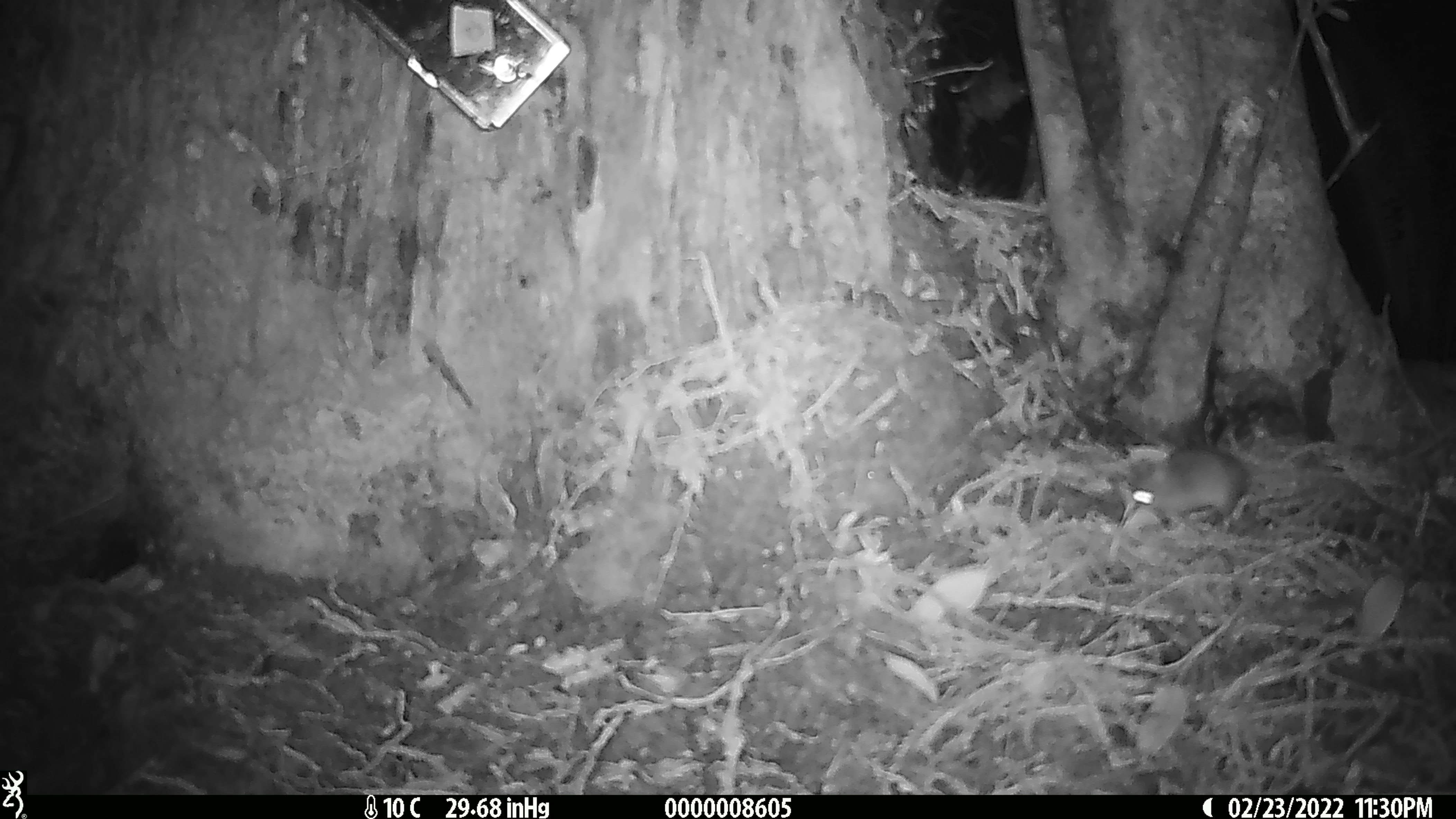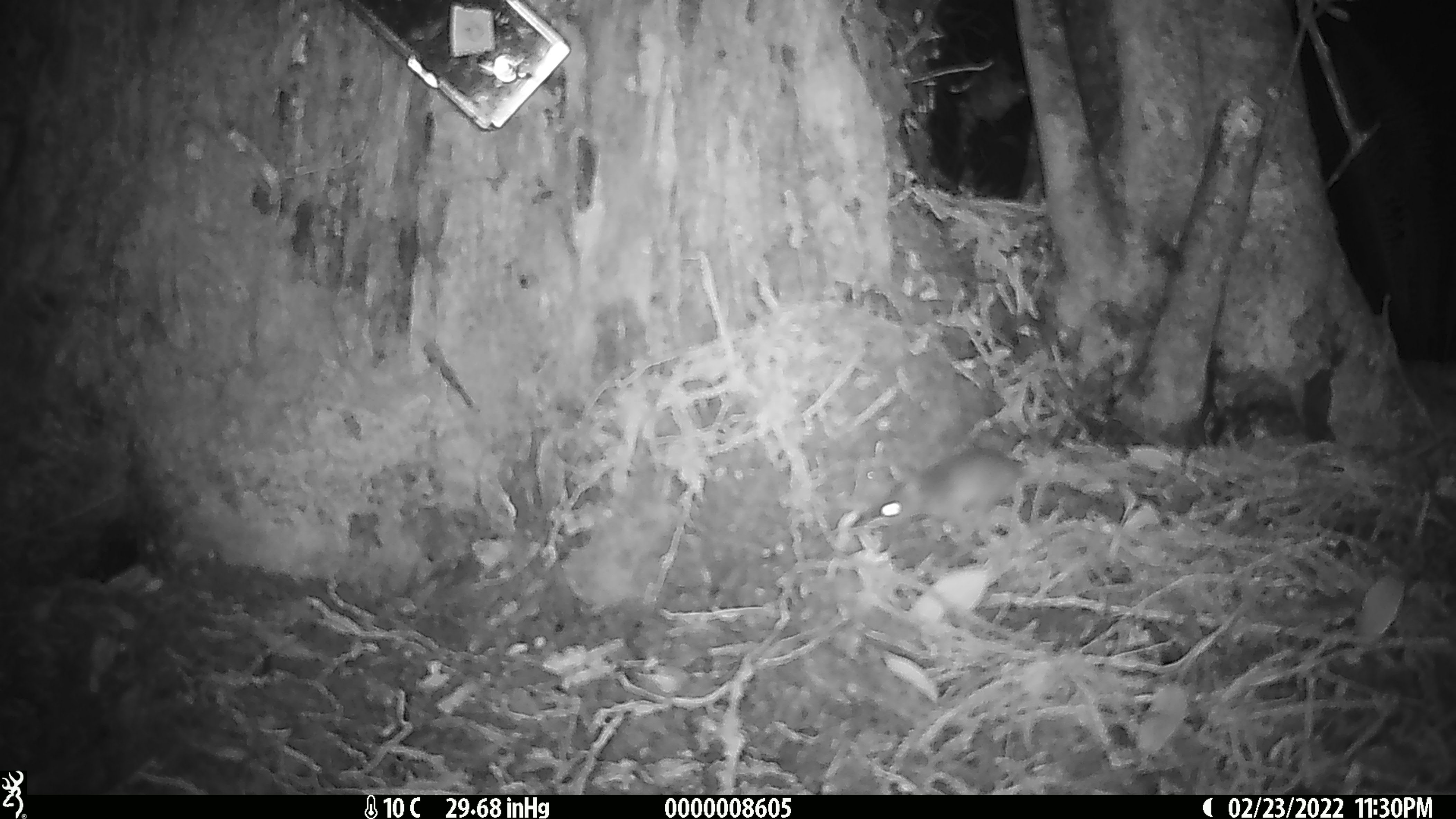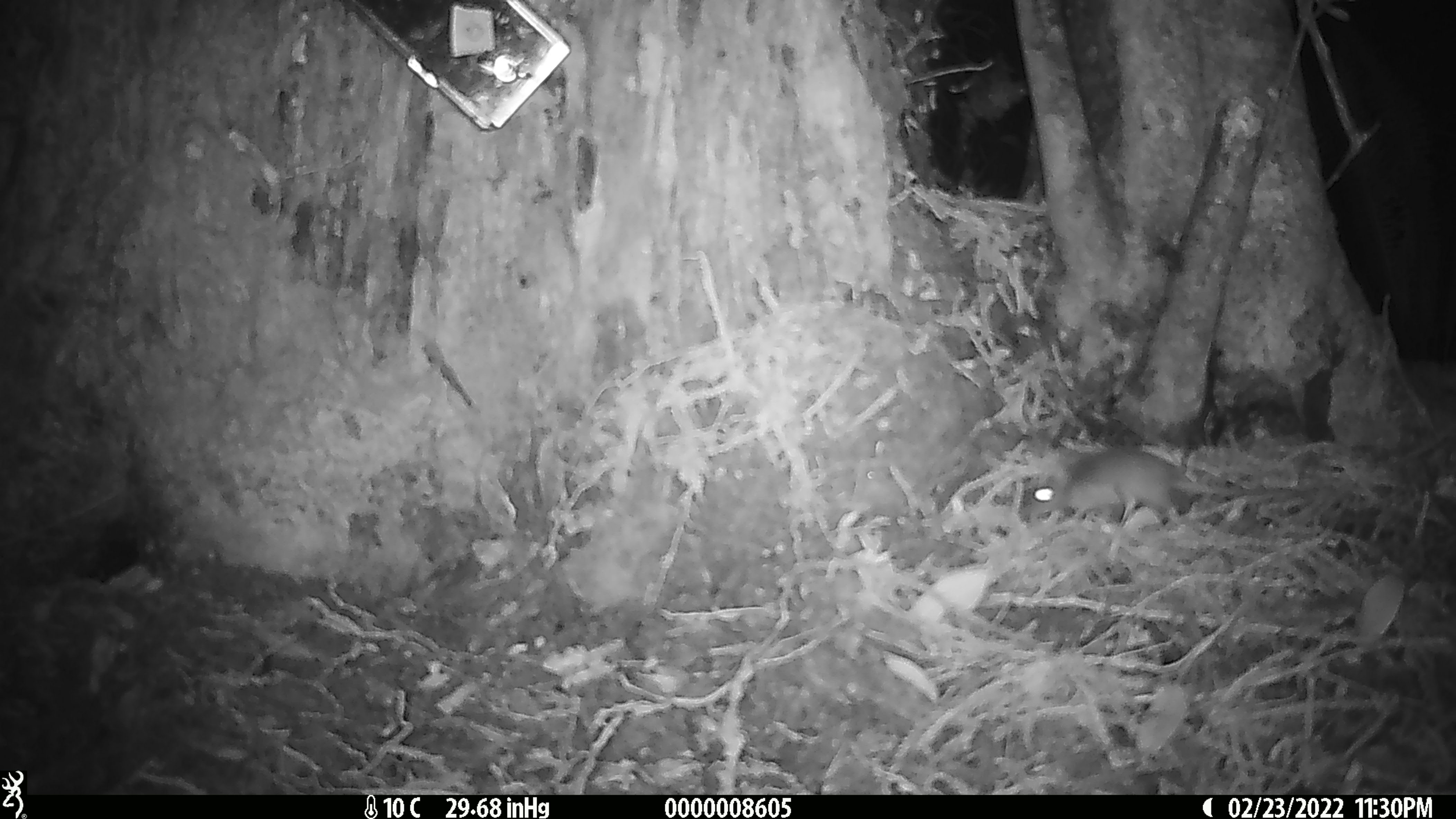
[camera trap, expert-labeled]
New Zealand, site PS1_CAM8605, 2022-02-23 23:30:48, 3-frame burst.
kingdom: Animalia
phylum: Chordata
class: Mammalia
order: Rodentia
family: Muridae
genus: Mus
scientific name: Mus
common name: mouse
Mouse (Mus).